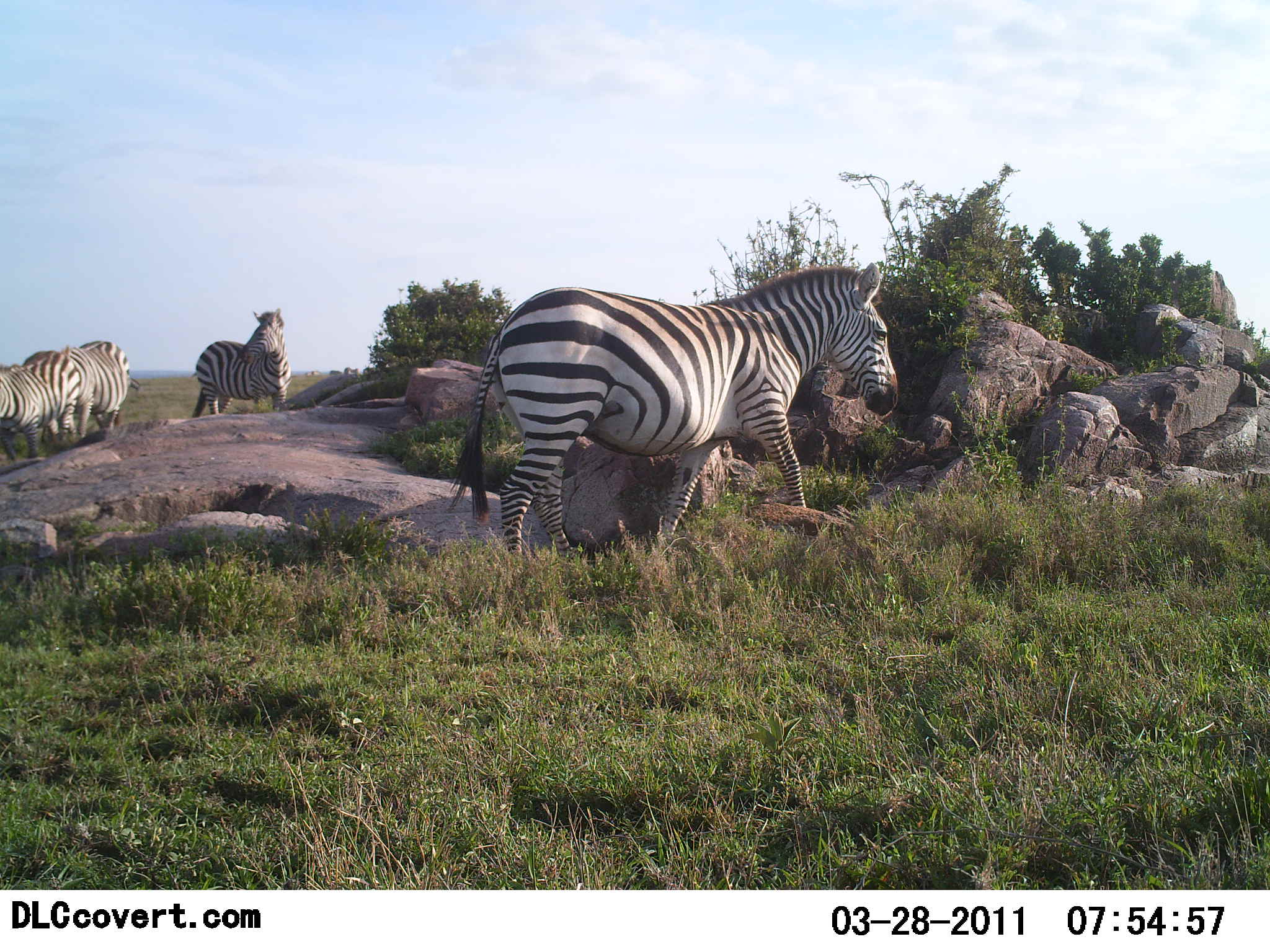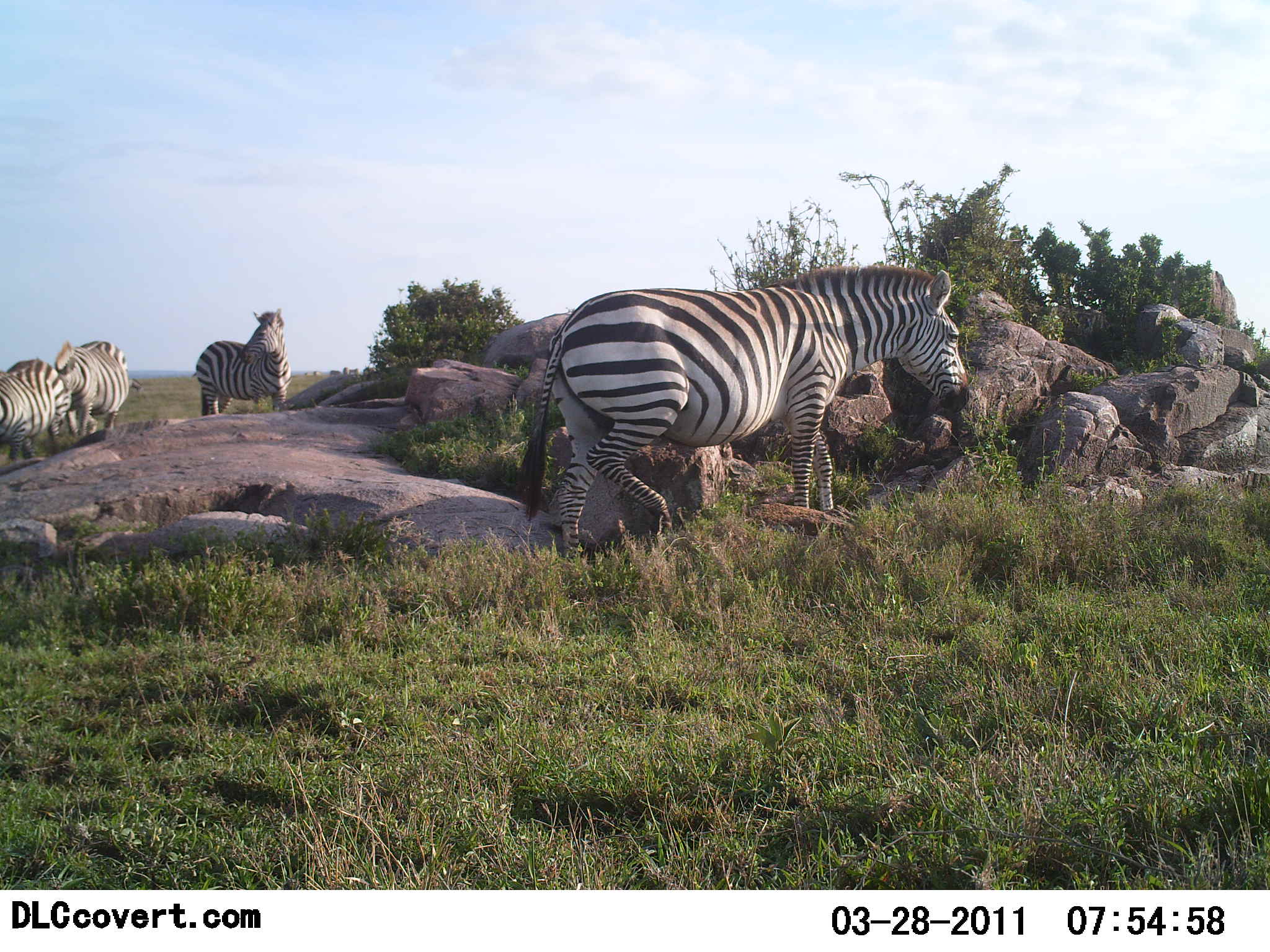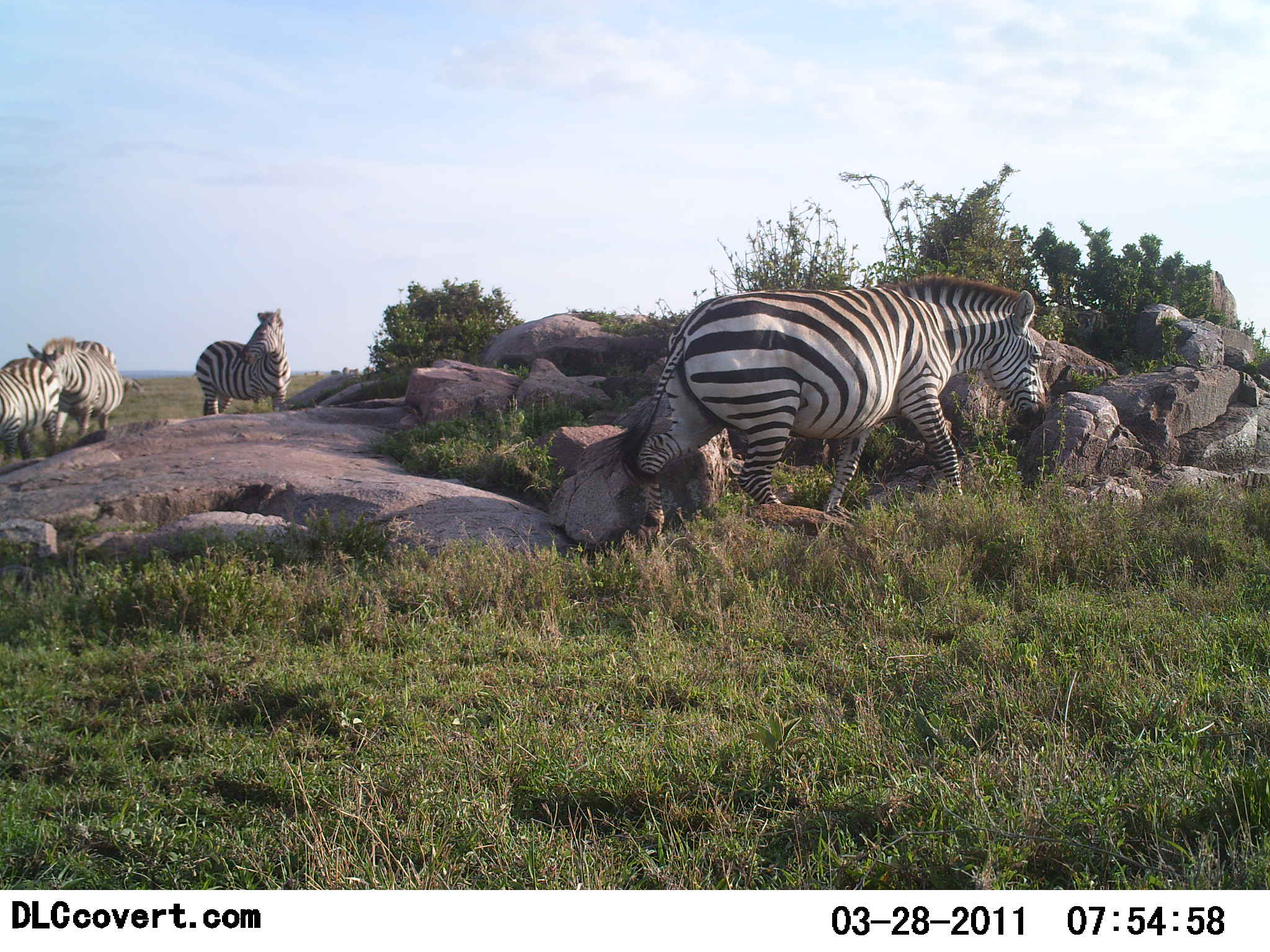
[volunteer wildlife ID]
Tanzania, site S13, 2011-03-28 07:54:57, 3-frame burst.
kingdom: Animalia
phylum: Chordata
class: Mammalia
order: Perissodactyla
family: Equidae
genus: Equus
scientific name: Equus quagga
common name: plains zebra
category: zebra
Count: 4.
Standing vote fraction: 100%.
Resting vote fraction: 0%.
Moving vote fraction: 75%.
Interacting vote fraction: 17%.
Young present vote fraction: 0%.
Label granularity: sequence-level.